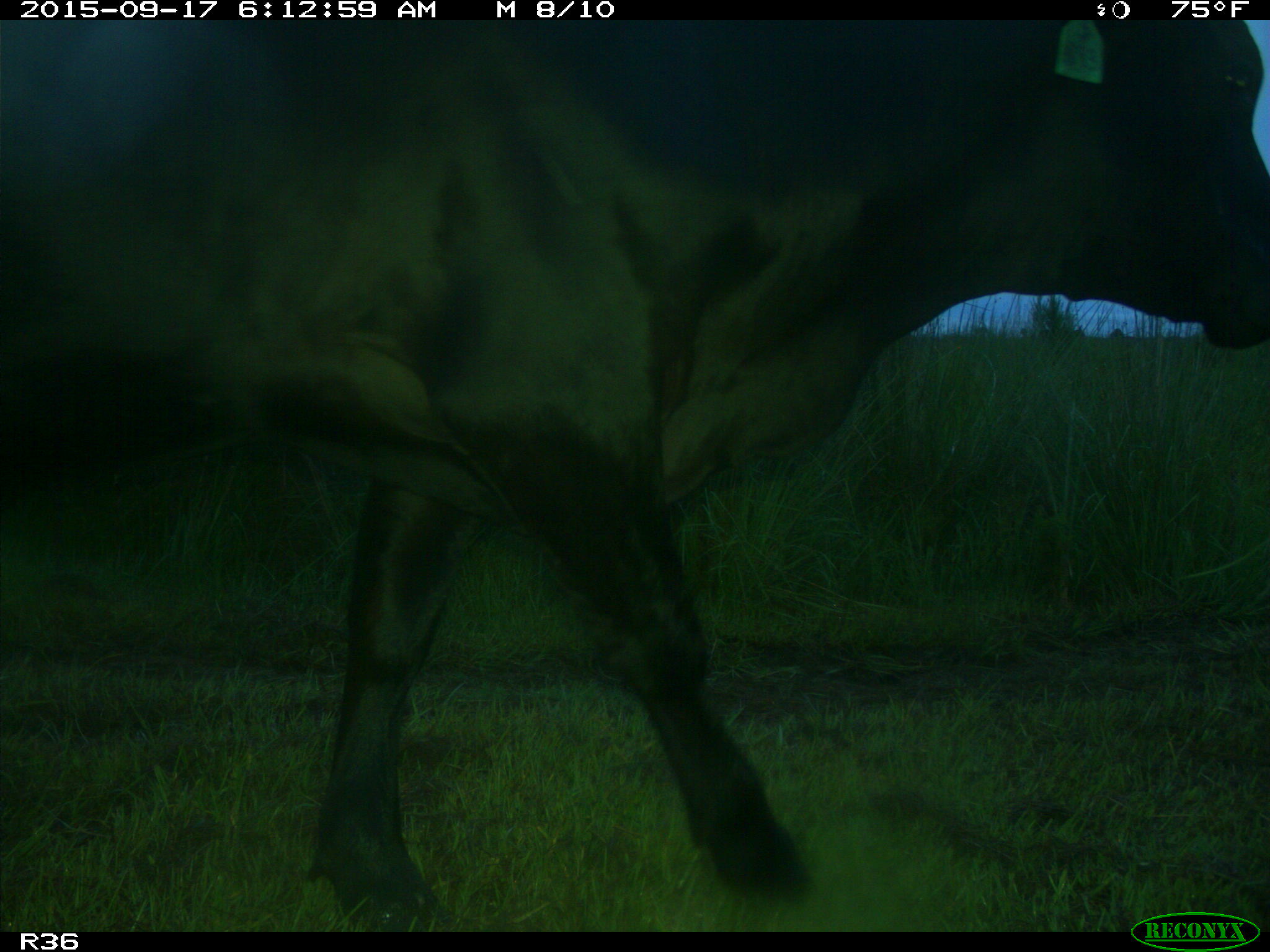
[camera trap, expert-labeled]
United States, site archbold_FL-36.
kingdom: Animalia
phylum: Chordata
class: Mammalia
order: Artiodactyla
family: Bovidae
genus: Bos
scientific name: Bos taurus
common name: domestic cow